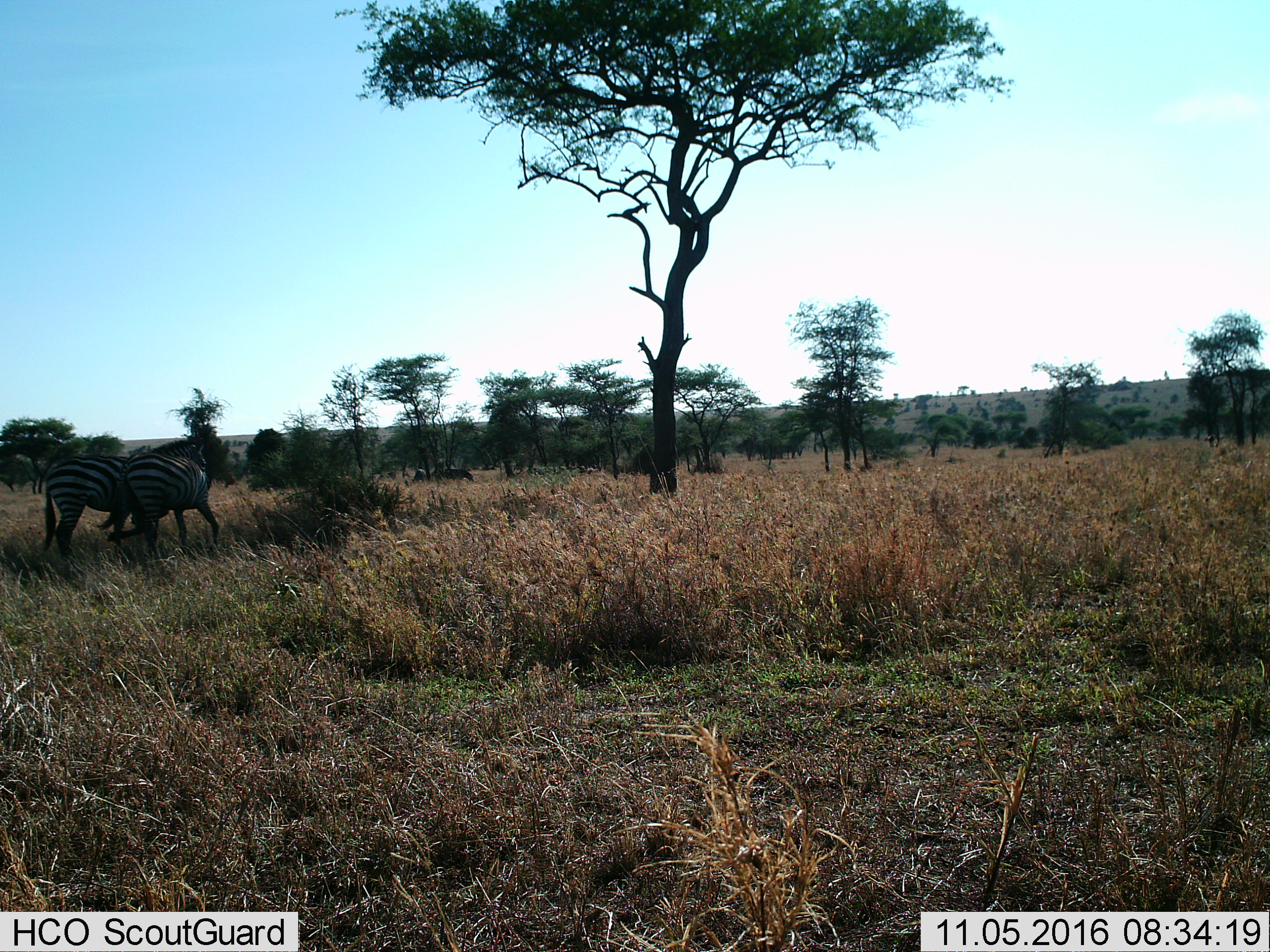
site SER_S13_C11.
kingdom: Animalia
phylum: Chordata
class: Mammalia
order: Perissodactyla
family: Equidae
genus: Equus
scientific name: Equus quagga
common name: plains zebra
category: zebraplains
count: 2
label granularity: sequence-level